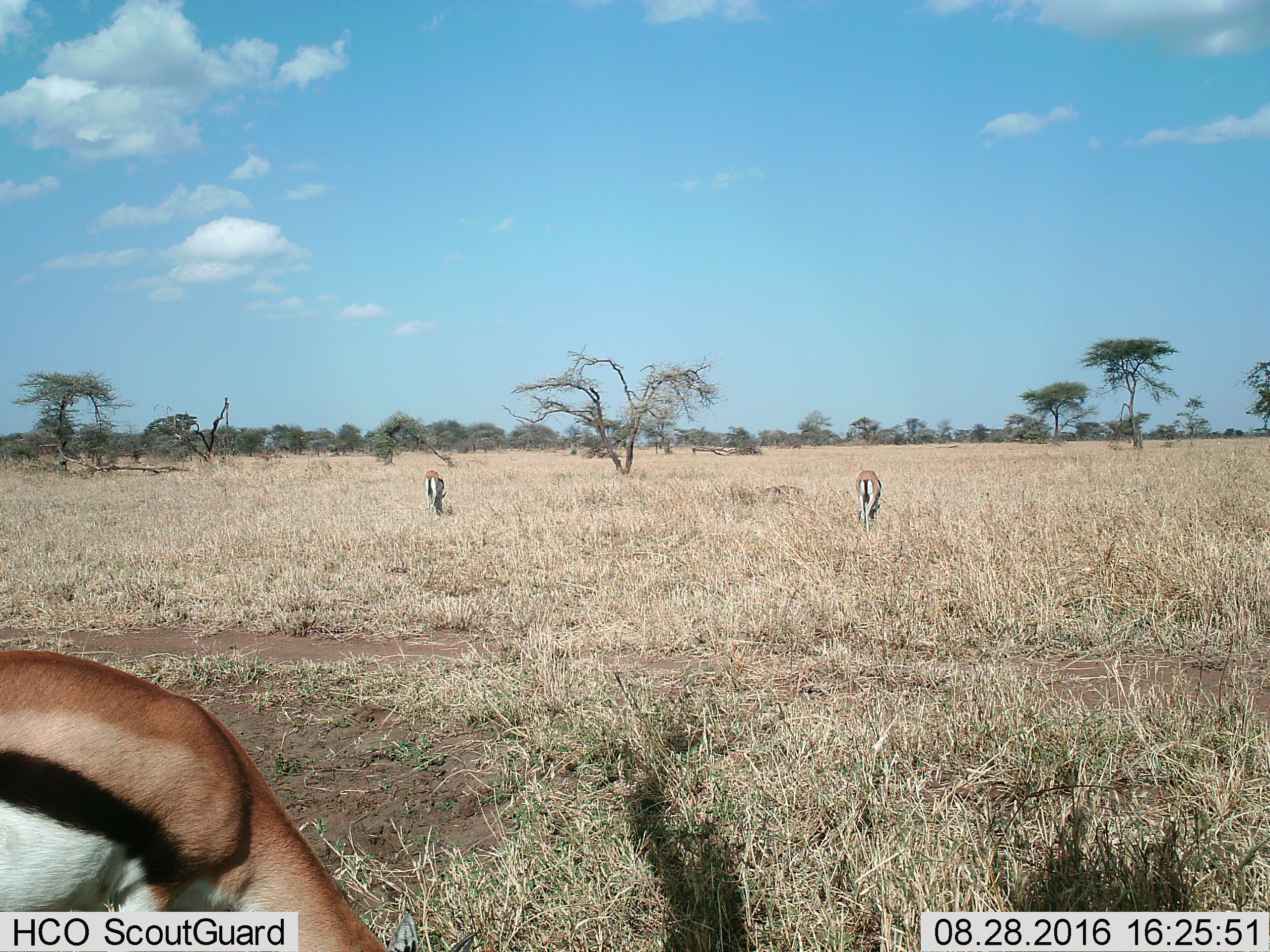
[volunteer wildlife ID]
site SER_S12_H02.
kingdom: Animalia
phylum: Chordata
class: Mammalia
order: Artiodactyla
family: Bovidae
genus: Eudorcas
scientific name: Eudorcas thomsonii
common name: thomson's gazelle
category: gazellethomsons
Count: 3.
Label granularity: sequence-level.